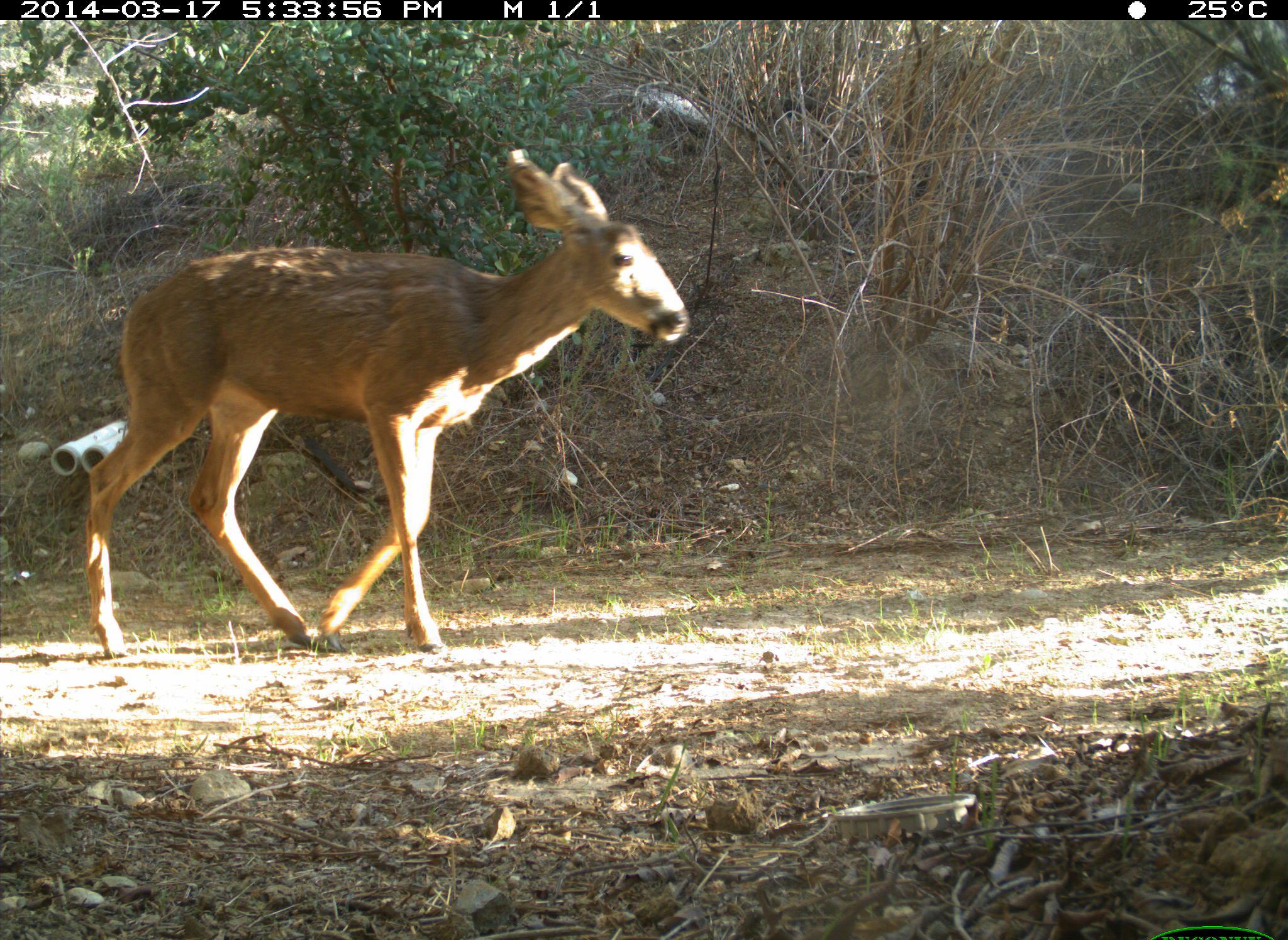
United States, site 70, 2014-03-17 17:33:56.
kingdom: Animalia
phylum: Chordata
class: Mammalia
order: Artiodactyla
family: Cervidae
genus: Odocoileus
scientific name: Odocoileus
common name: deer